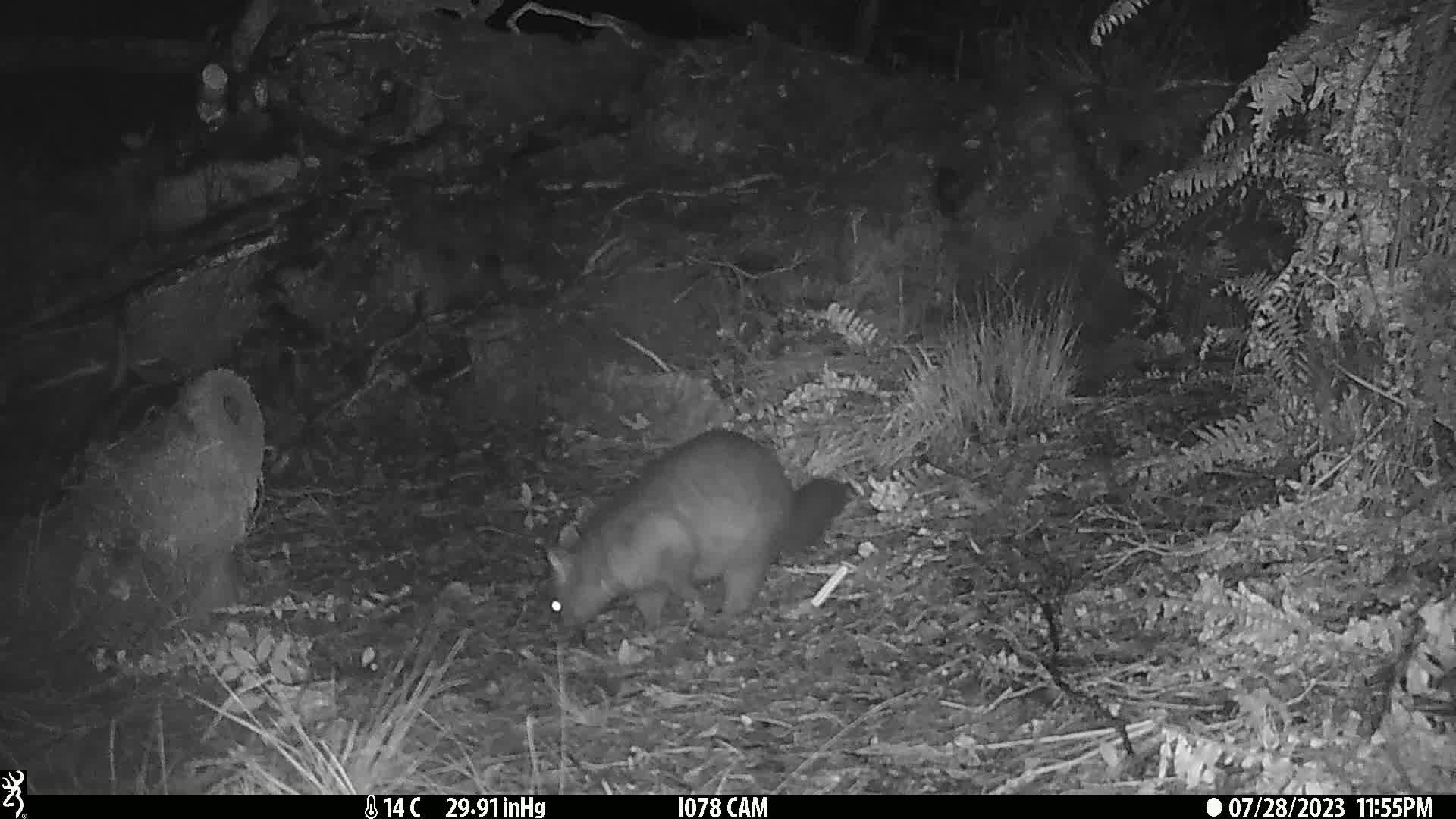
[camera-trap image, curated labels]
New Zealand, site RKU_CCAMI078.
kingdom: Animalia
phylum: Chordata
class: Mammalia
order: Diprotodontia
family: Phalangeridae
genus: Trichosurus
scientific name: Trichosurus vulpecula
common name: common brushtail possum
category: possum